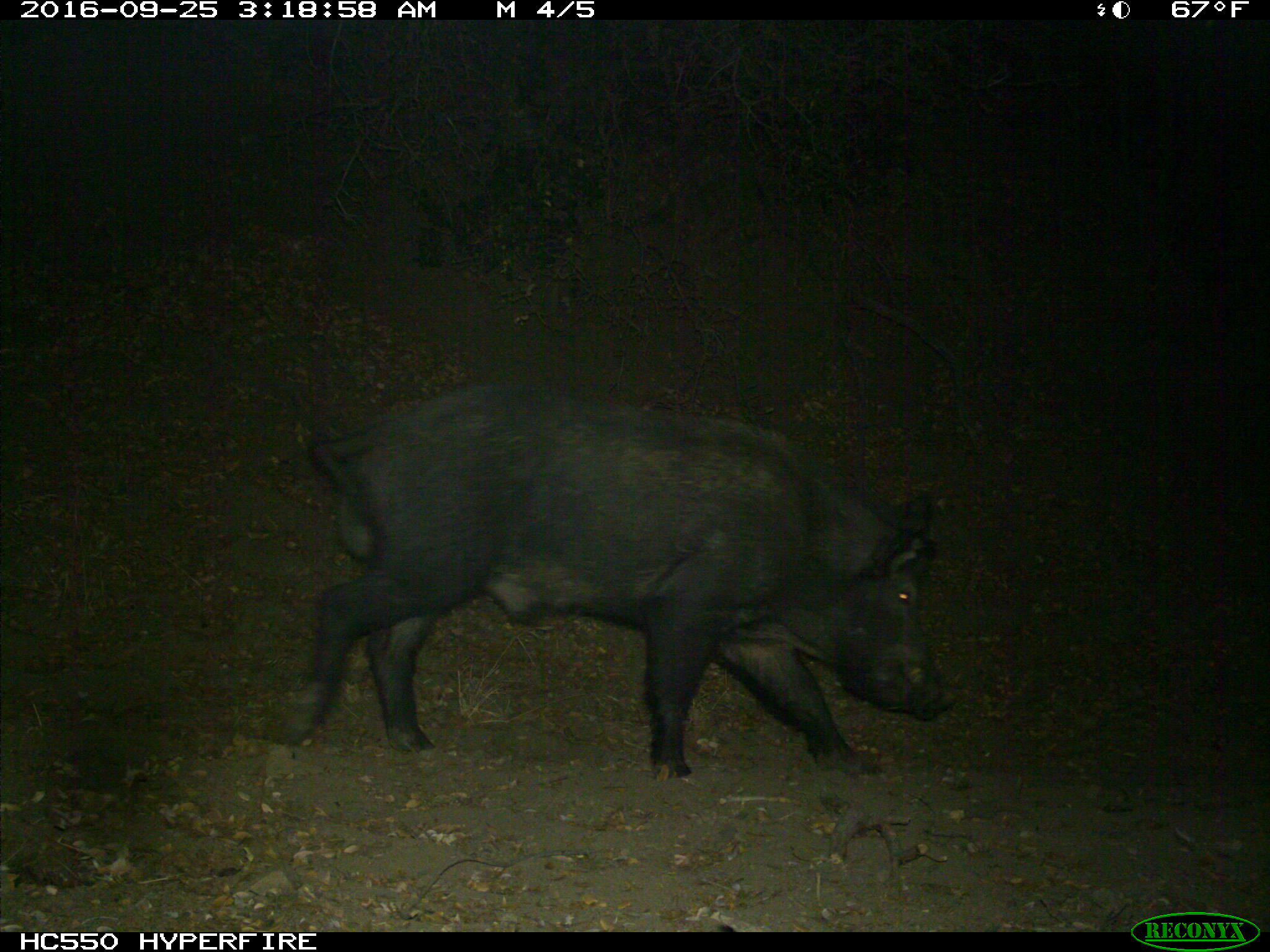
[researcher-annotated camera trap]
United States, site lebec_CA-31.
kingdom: Animalia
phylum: Chordata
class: Mammalia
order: Artiodactyla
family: Suidae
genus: Sus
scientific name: Sus scrofa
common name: wild boar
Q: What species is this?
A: Sus scrofa (wild boar).